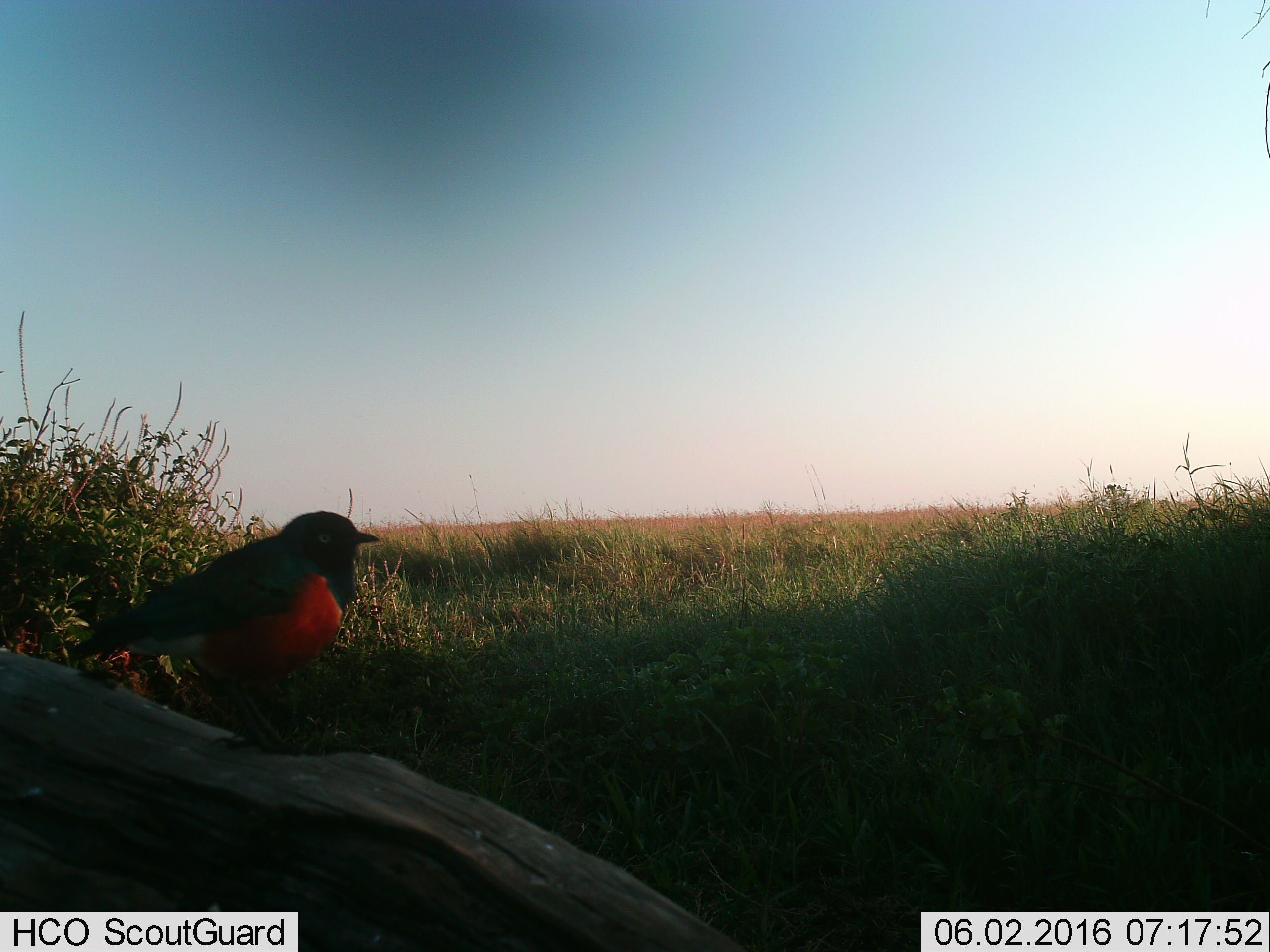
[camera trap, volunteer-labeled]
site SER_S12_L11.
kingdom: Animalia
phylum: Chordata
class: Aves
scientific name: Aves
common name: bird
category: birdother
Birdother (bird) (Aves), count 1. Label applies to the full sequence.